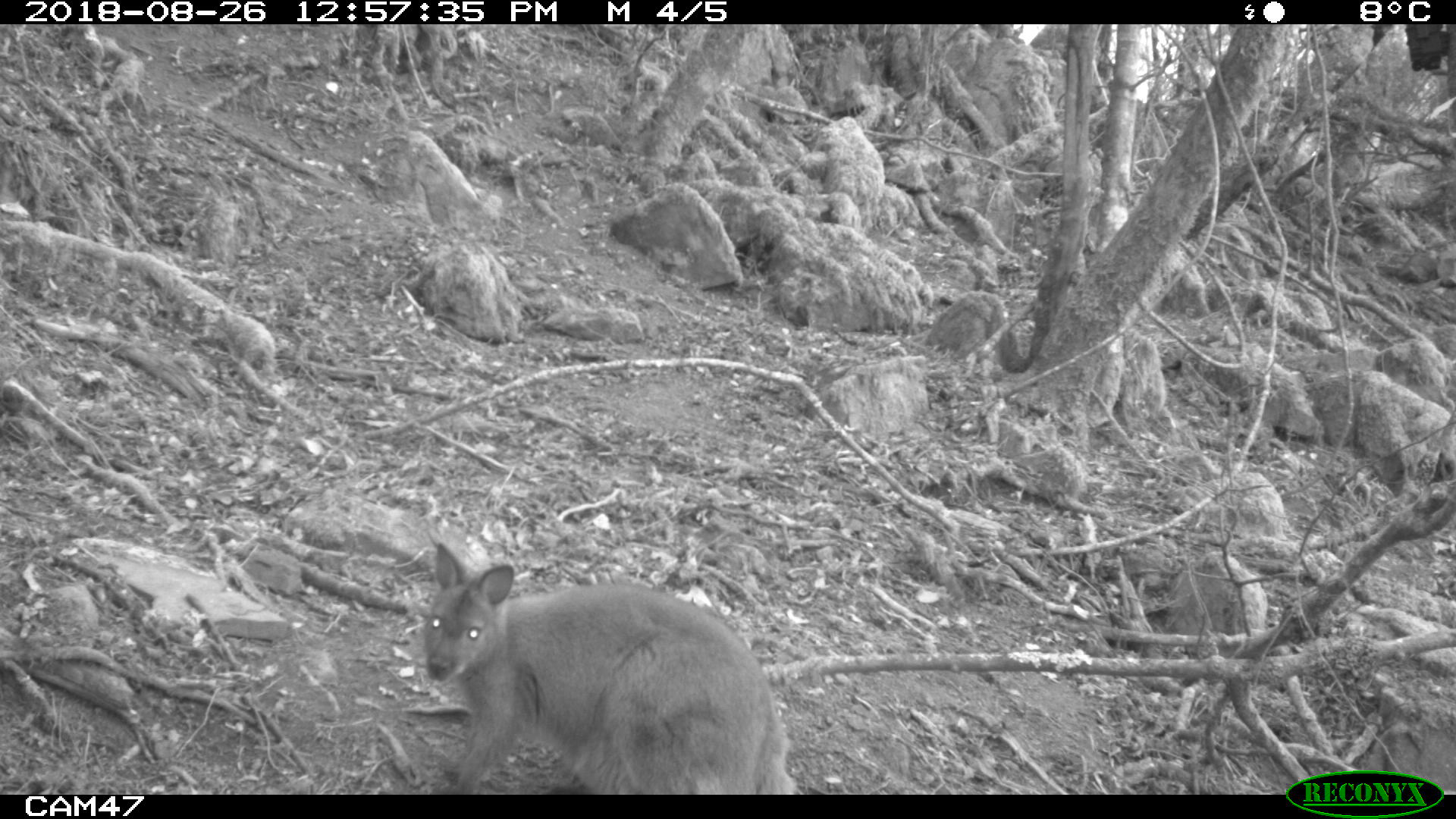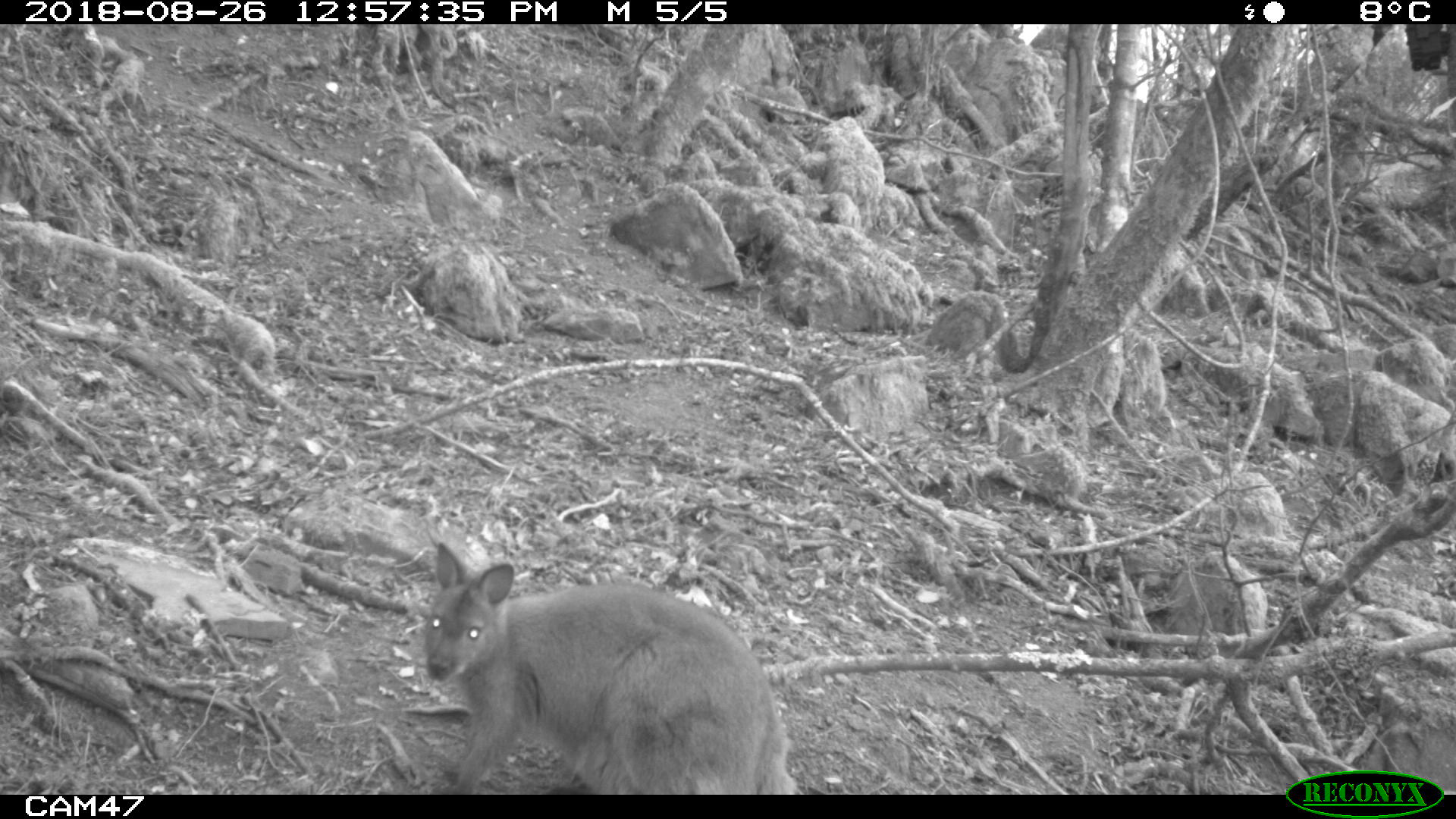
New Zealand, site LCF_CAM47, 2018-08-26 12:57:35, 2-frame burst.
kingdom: Animalia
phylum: Chordata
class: Mammalia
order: Diprotodontia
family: Macropodidae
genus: Notamacropus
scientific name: Notamacropus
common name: wallaby